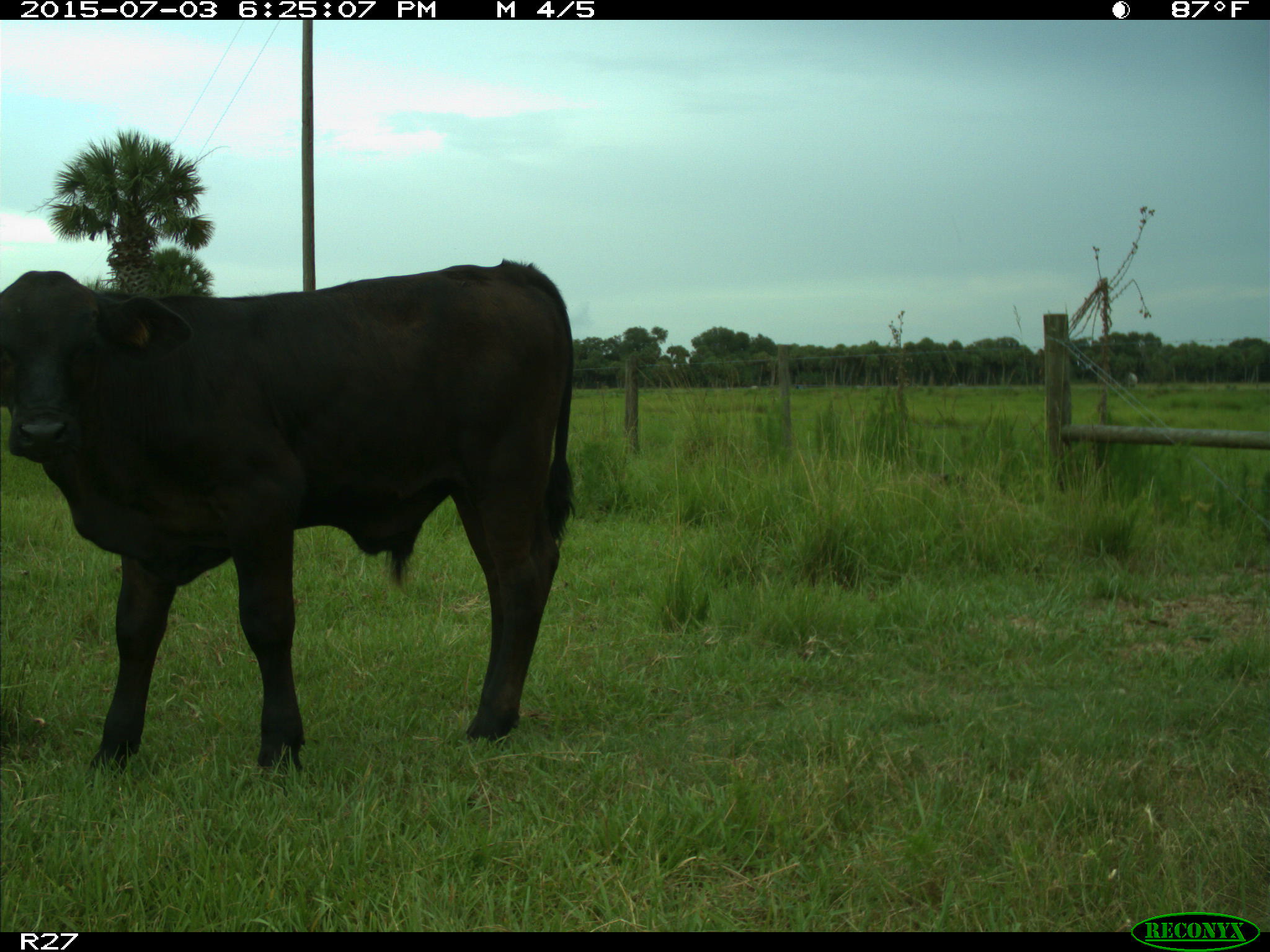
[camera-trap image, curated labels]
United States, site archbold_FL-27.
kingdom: Animalia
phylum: Chordata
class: Mammalia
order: Artiodactyla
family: Bovidae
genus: Bos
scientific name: Bos taurus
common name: domestic cow